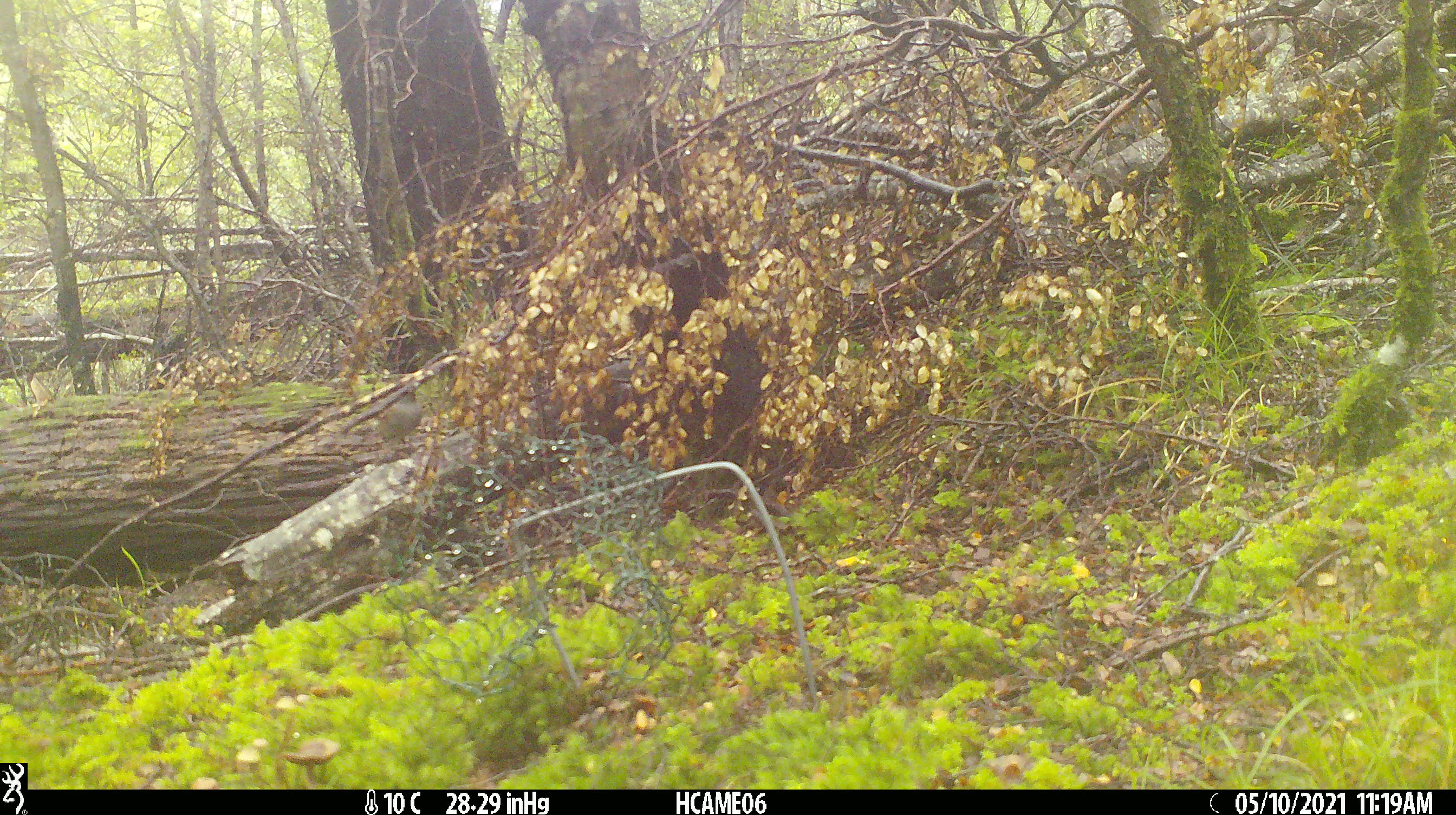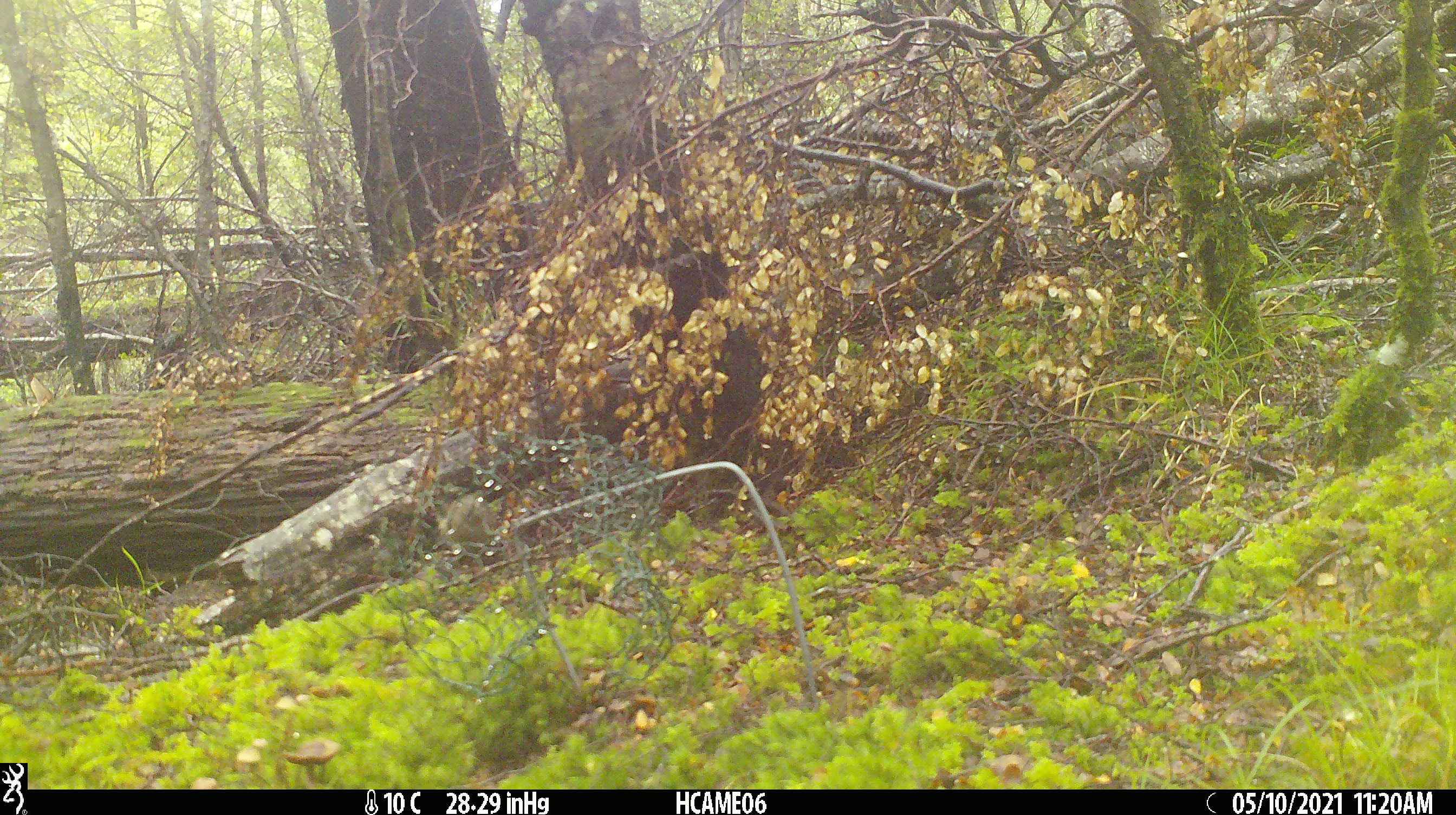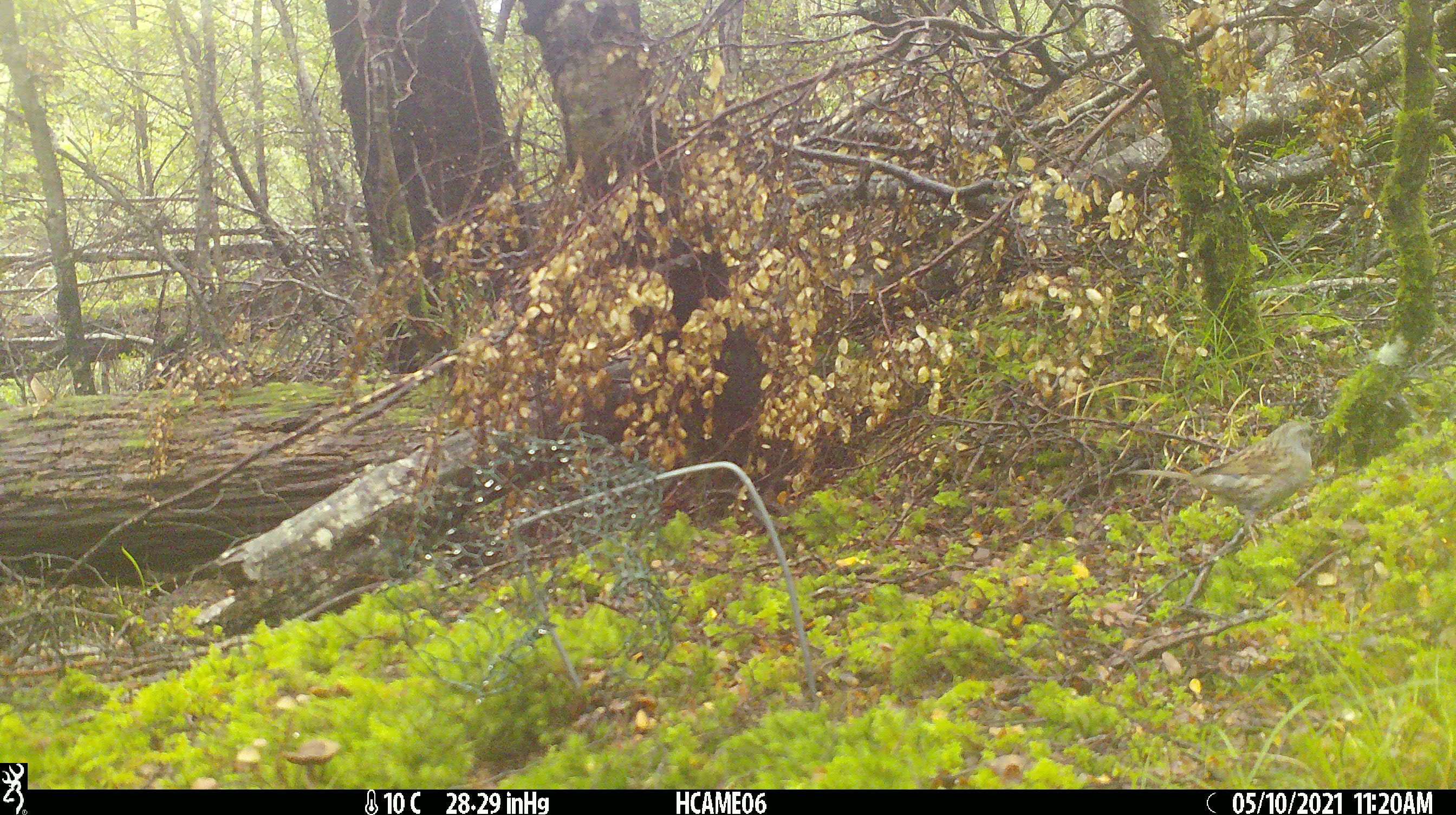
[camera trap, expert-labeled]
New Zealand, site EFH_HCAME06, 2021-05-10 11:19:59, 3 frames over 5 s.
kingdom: Animalia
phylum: Chordata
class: Aves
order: Passeriformes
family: Prunellidae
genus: Prunella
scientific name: Prunella modularis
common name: dunnock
Dunnock (Prunella modularis).